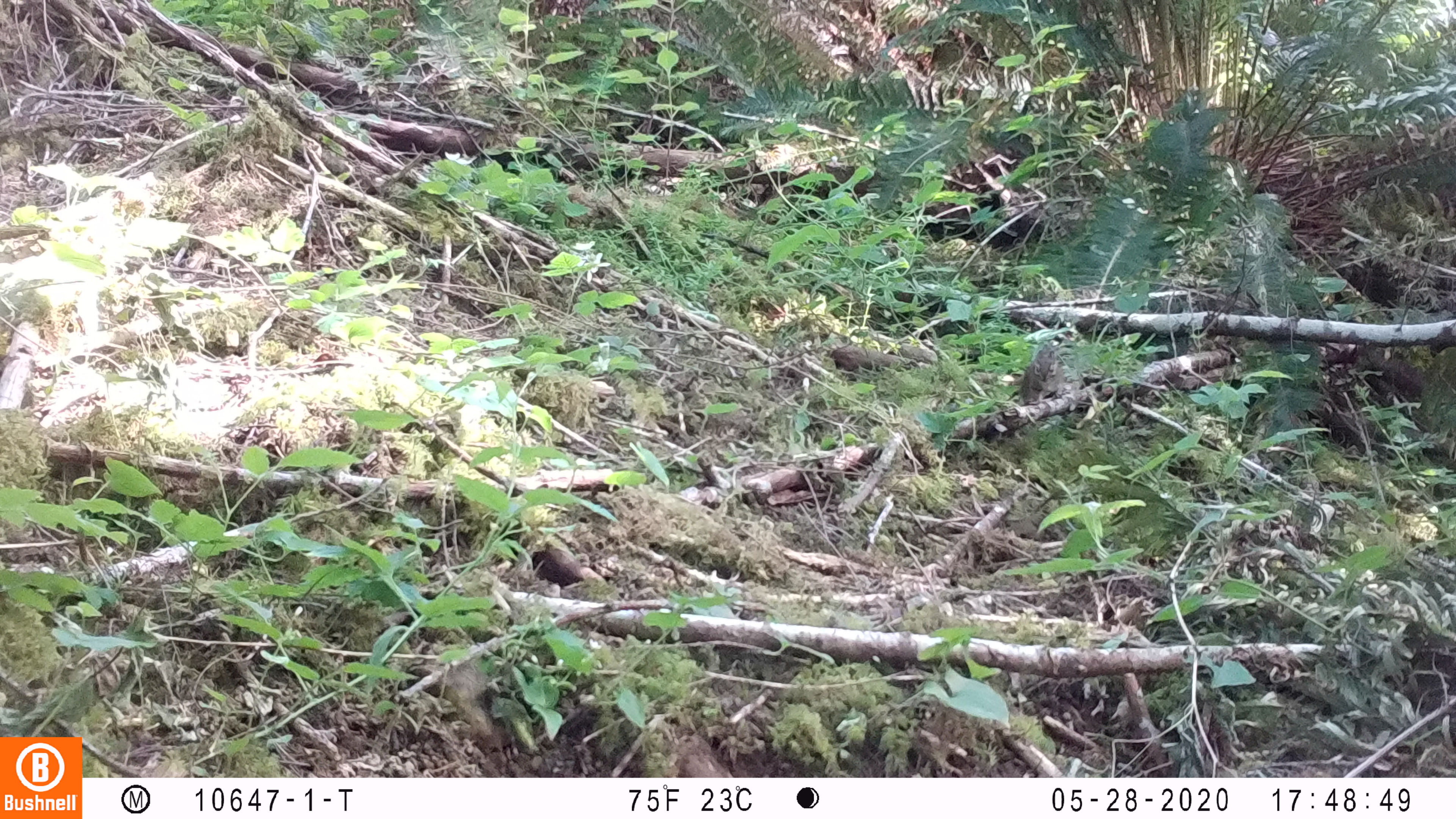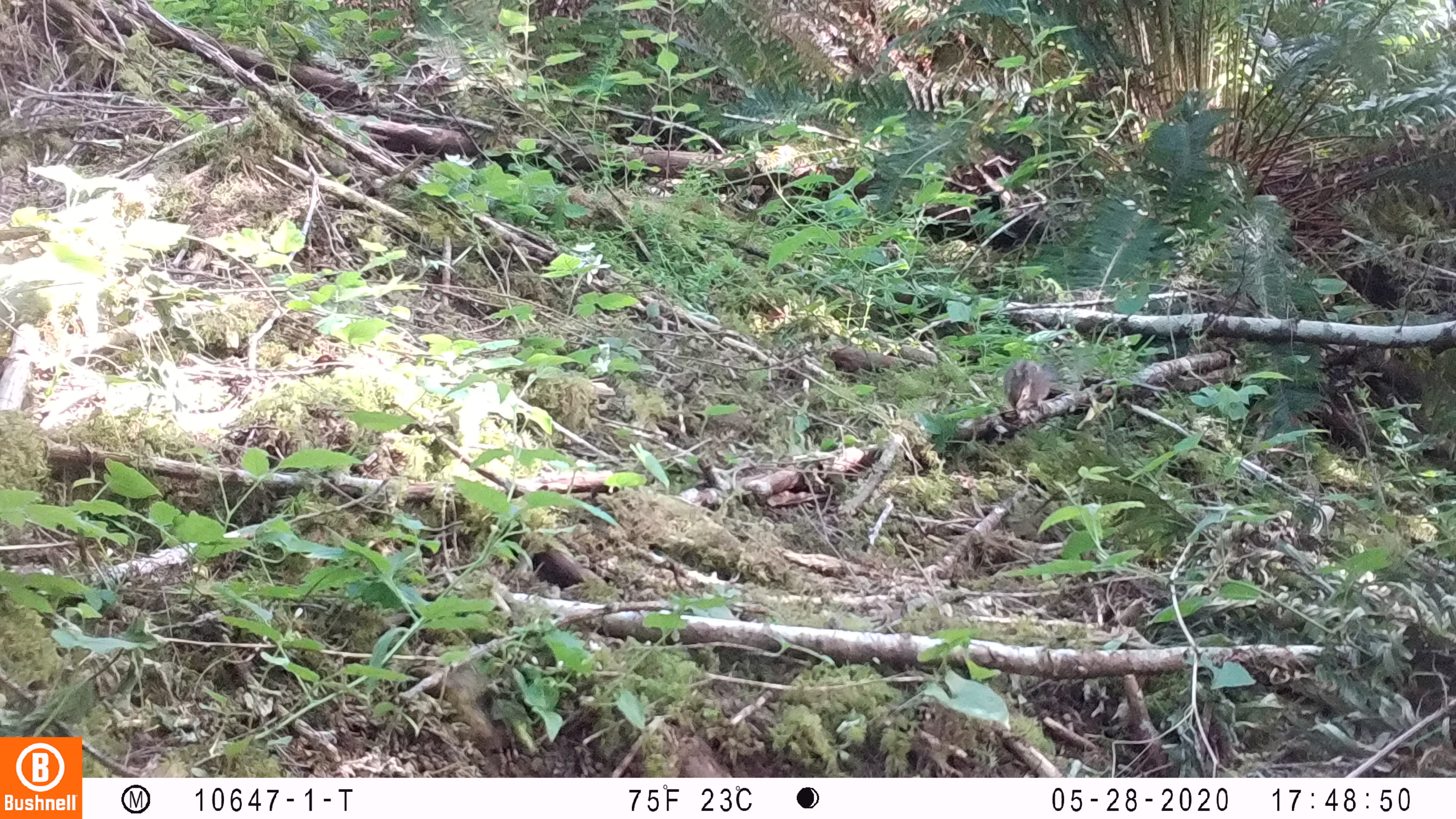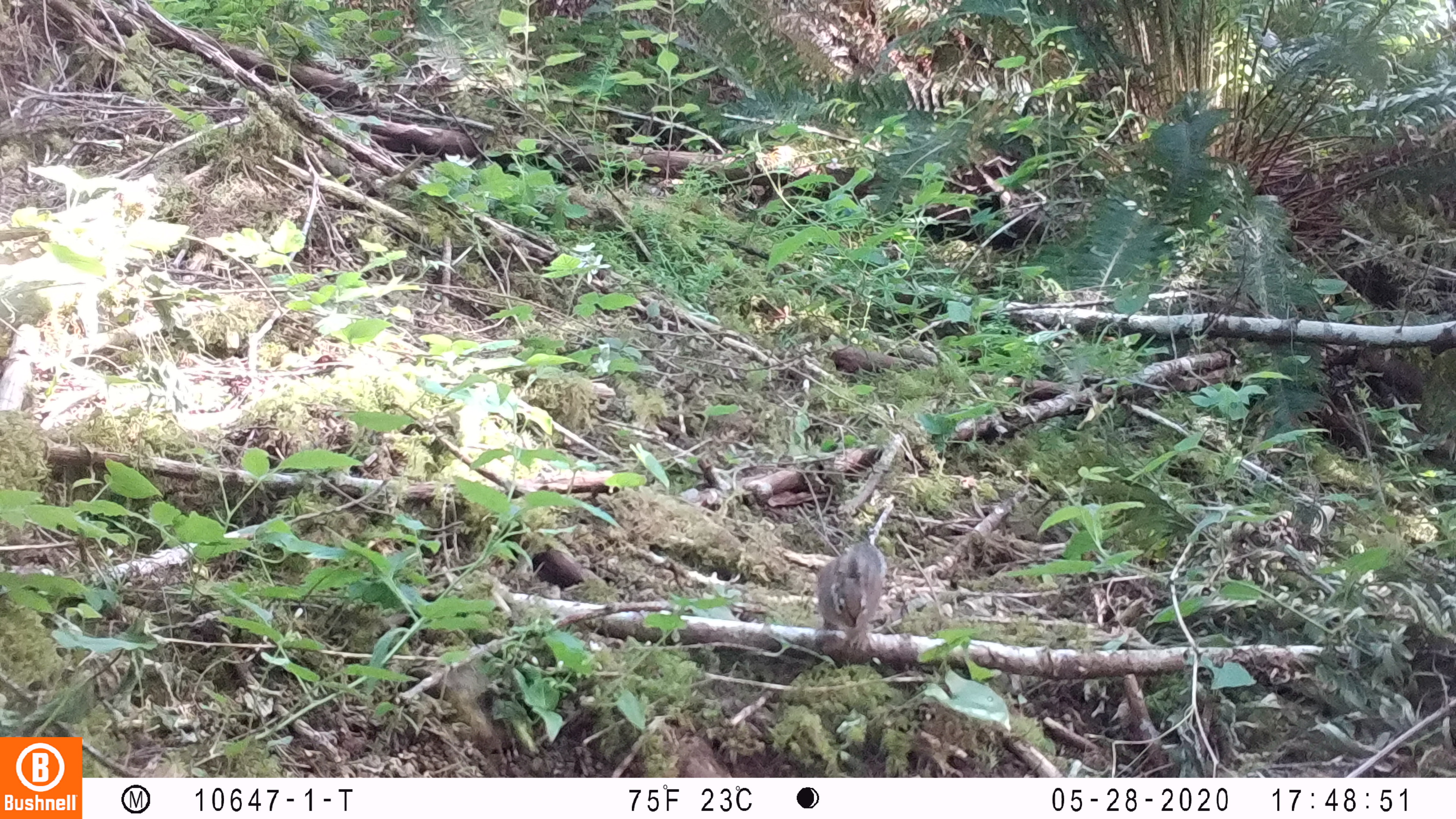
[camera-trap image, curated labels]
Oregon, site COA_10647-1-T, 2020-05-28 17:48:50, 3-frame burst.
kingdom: Animalia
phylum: Chordata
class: Mammalia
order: Rodentia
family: Sciuridae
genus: Neotamias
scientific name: Neotamias townsendii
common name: townsend's chipmunk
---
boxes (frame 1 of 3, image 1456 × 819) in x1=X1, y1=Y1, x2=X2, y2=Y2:
townsend's chipmunk: x1=1017, y1=337, x2=1069, y2=411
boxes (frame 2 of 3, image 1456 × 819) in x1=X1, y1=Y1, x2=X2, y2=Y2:
townsend's chipmunk: x1=1000, y1=350, x2=1059, y2=415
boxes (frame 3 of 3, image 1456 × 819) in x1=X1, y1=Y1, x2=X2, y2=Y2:
townsend's chipmunk: x1=812, y1=535, x2=891, y2=654